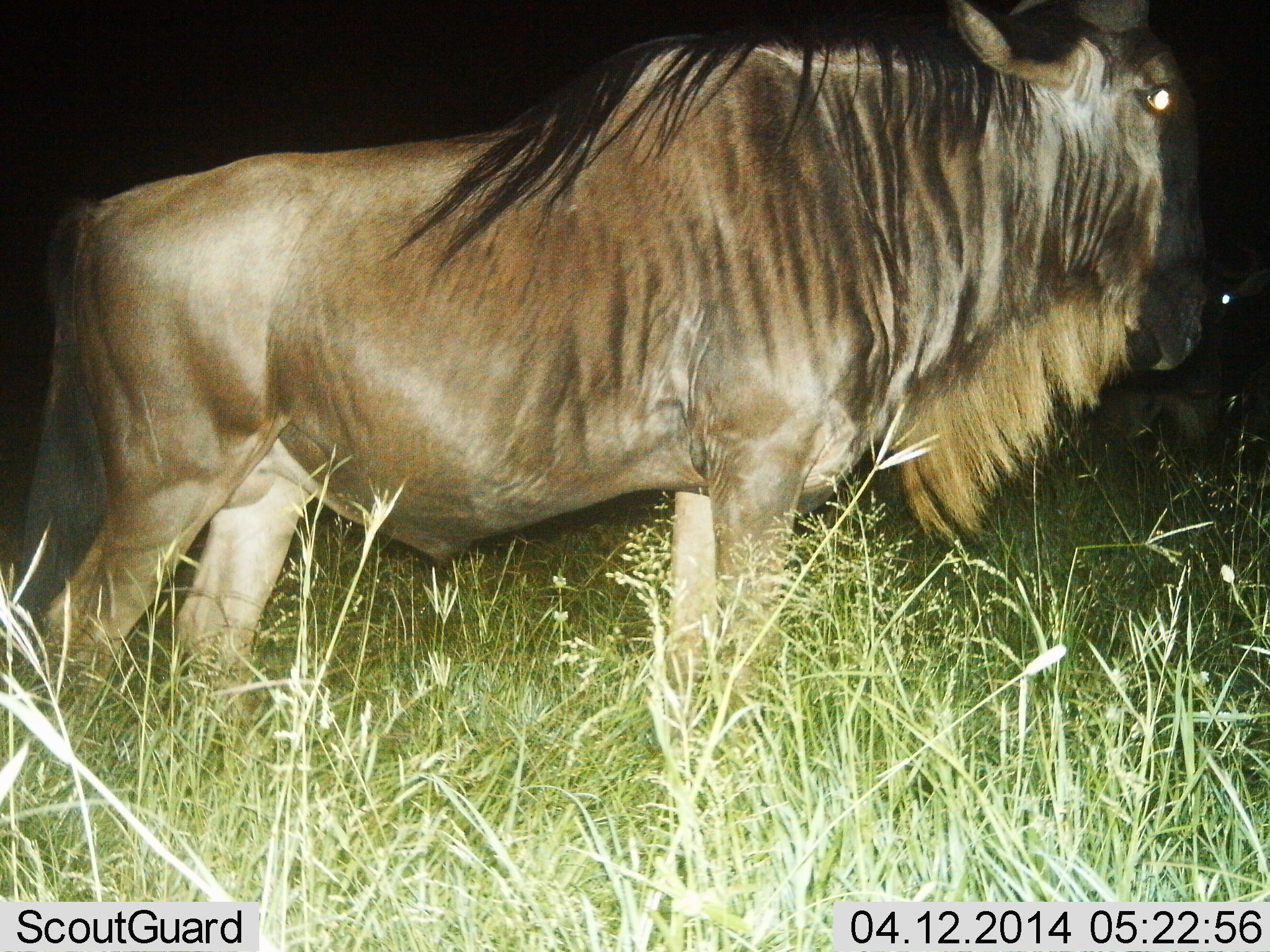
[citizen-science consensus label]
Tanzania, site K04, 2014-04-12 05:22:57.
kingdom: Animalia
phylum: Chordata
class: Mammalia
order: Artiodactyla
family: Bovidae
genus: Connochaetes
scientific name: Connochaetes taurinus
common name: blue wildebeest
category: wildebeest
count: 1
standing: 100%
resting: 0%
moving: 0%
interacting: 0%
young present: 0%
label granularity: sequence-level